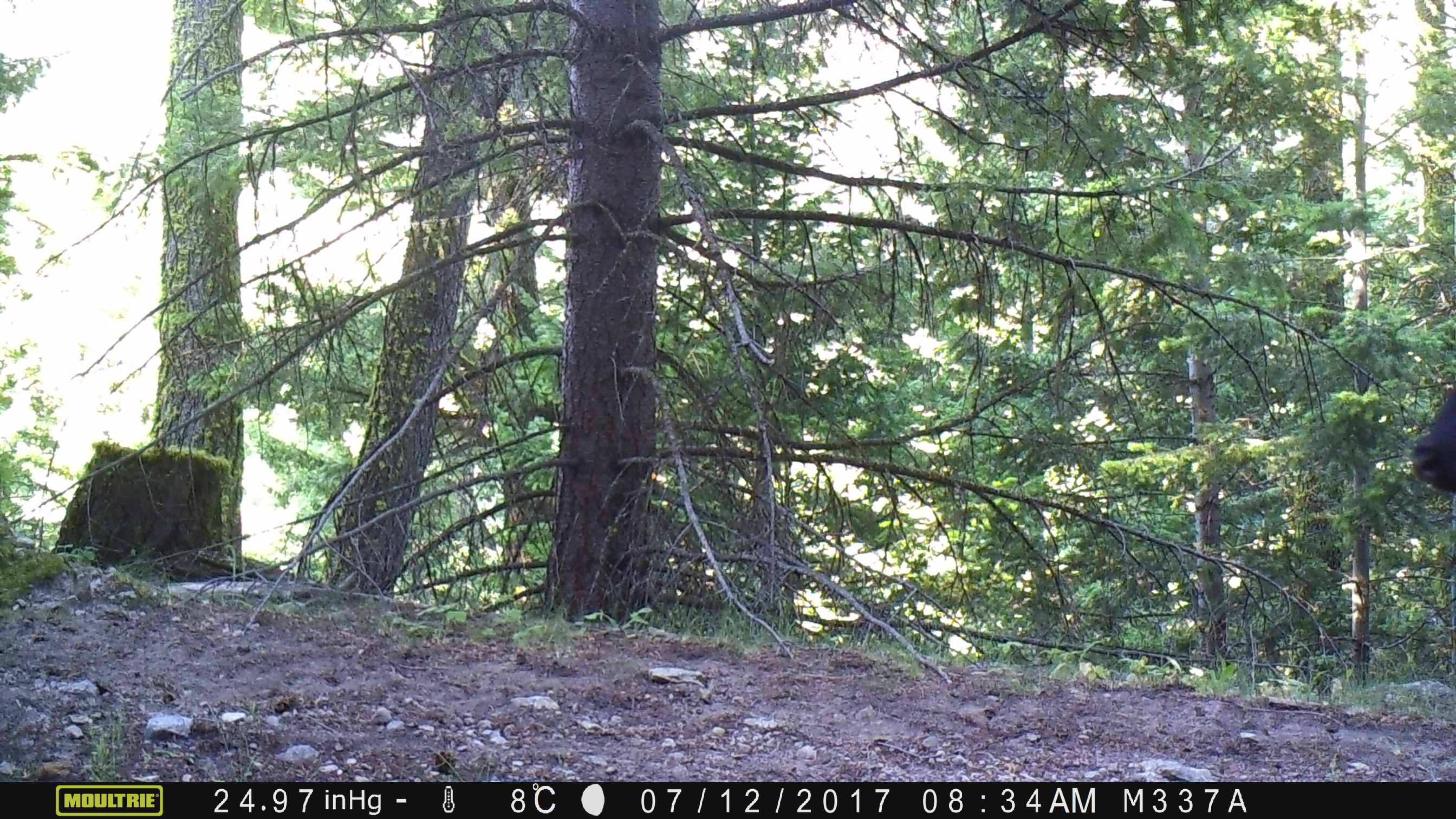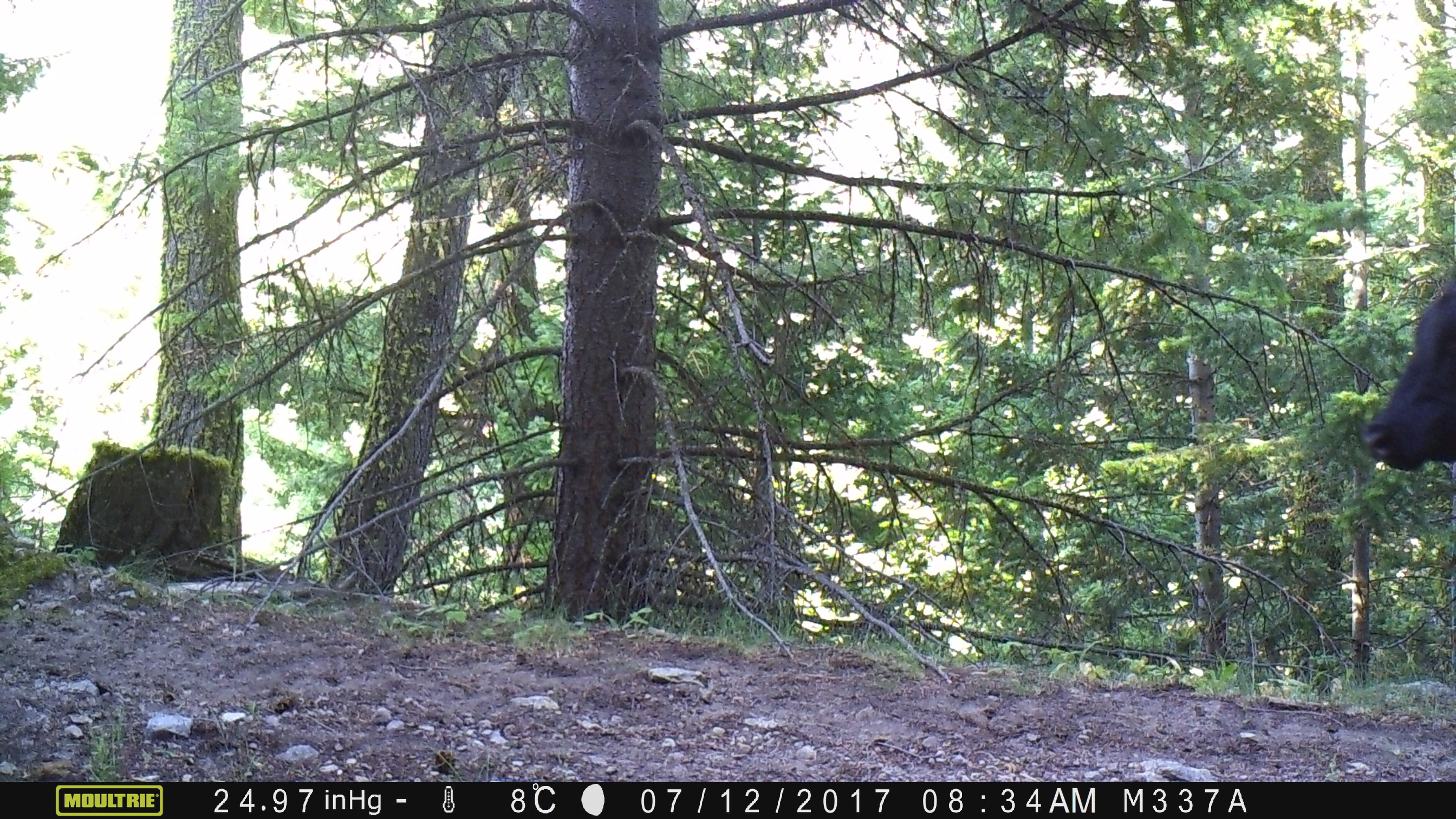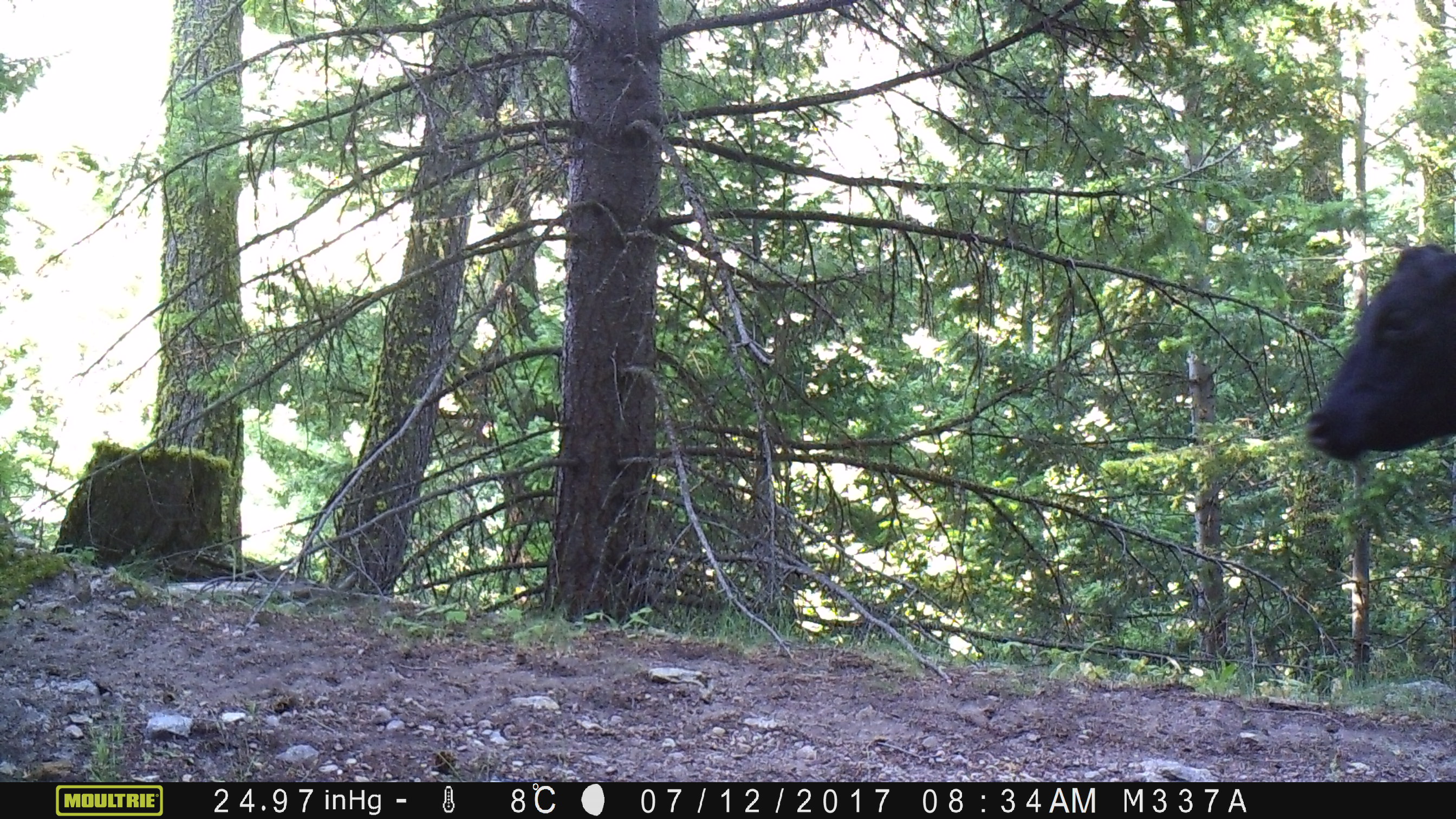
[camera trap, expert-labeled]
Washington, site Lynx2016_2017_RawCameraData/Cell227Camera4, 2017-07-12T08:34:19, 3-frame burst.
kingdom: Animalia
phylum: Chordata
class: Mammalia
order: Artiodactyla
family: Bovidae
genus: Bos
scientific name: Bos taurus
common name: domestic cattle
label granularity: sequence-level